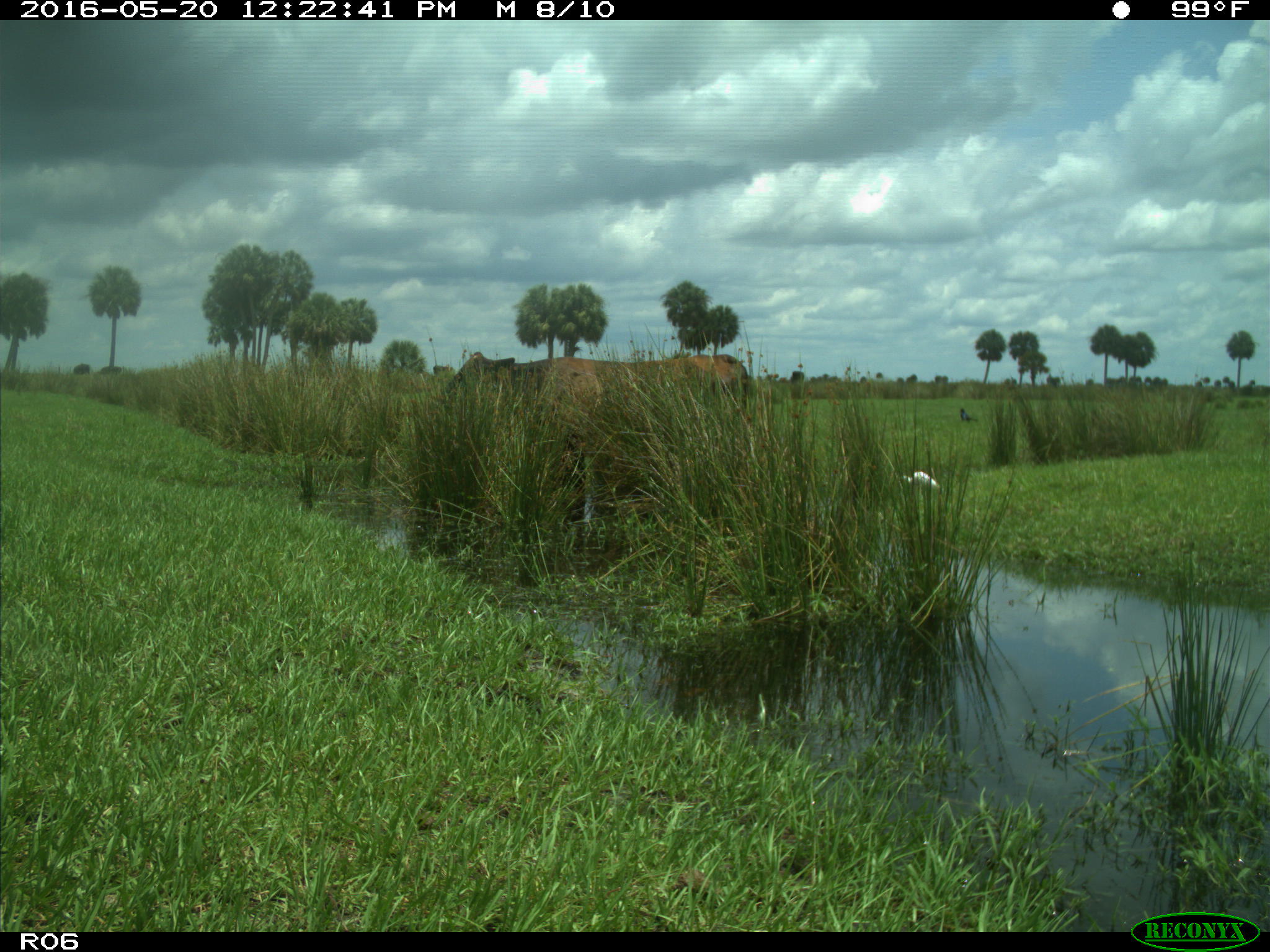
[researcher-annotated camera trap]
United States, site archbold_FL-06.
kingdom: Animalia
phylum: Chordata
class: Mammalia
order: Artiodactyla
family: Bovidae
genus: Bos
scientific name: Bos taurus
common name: domestic cow